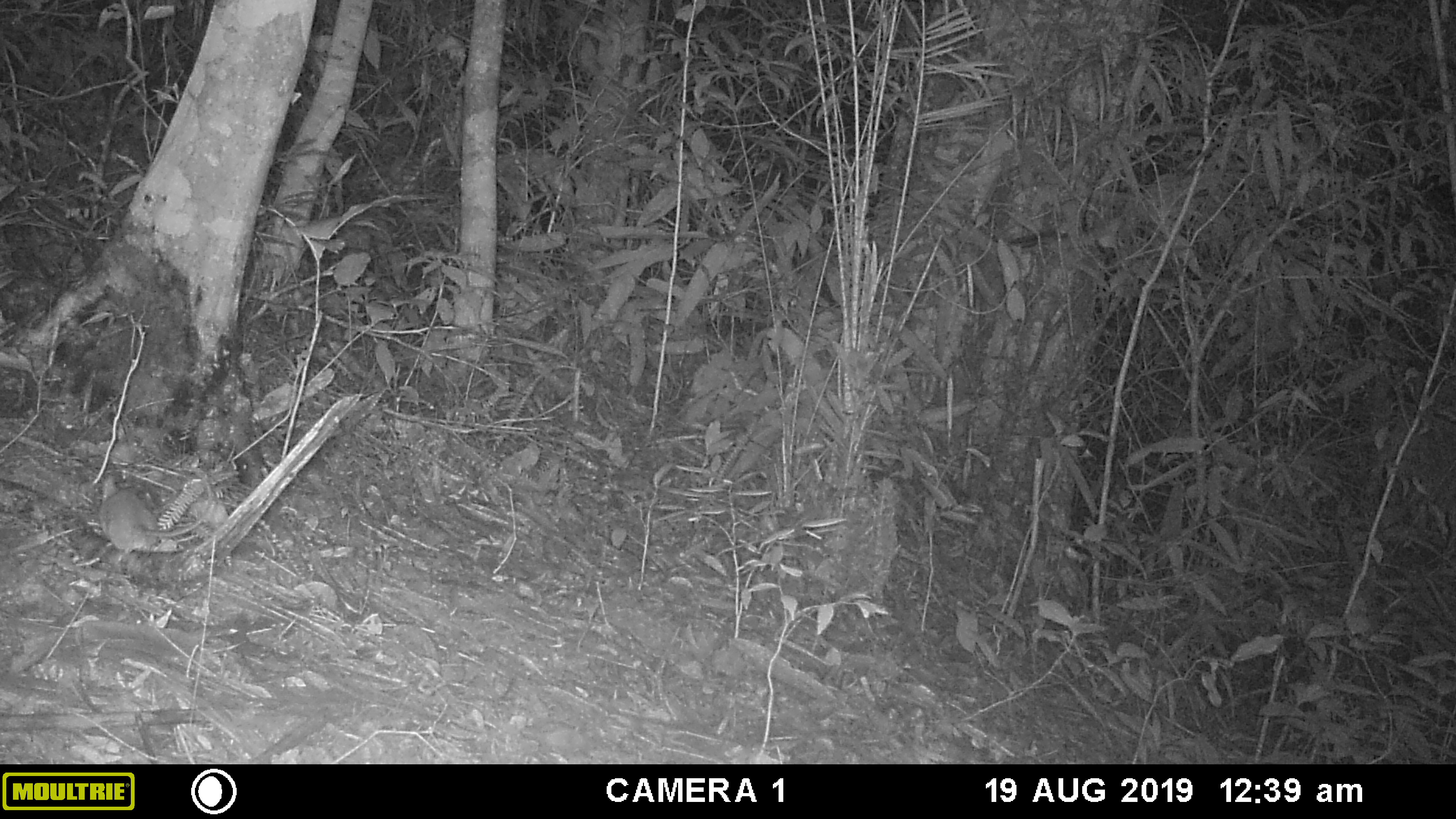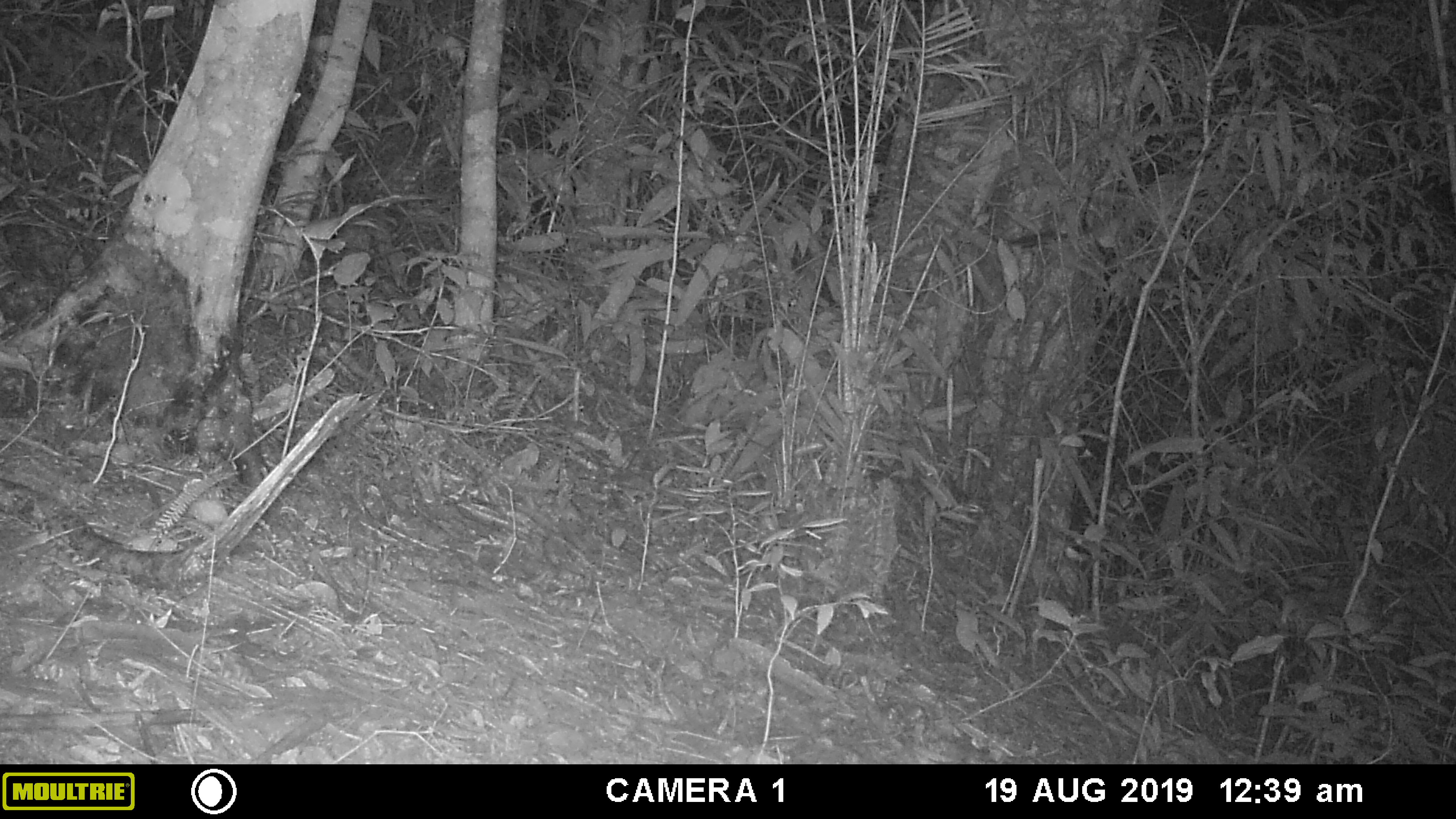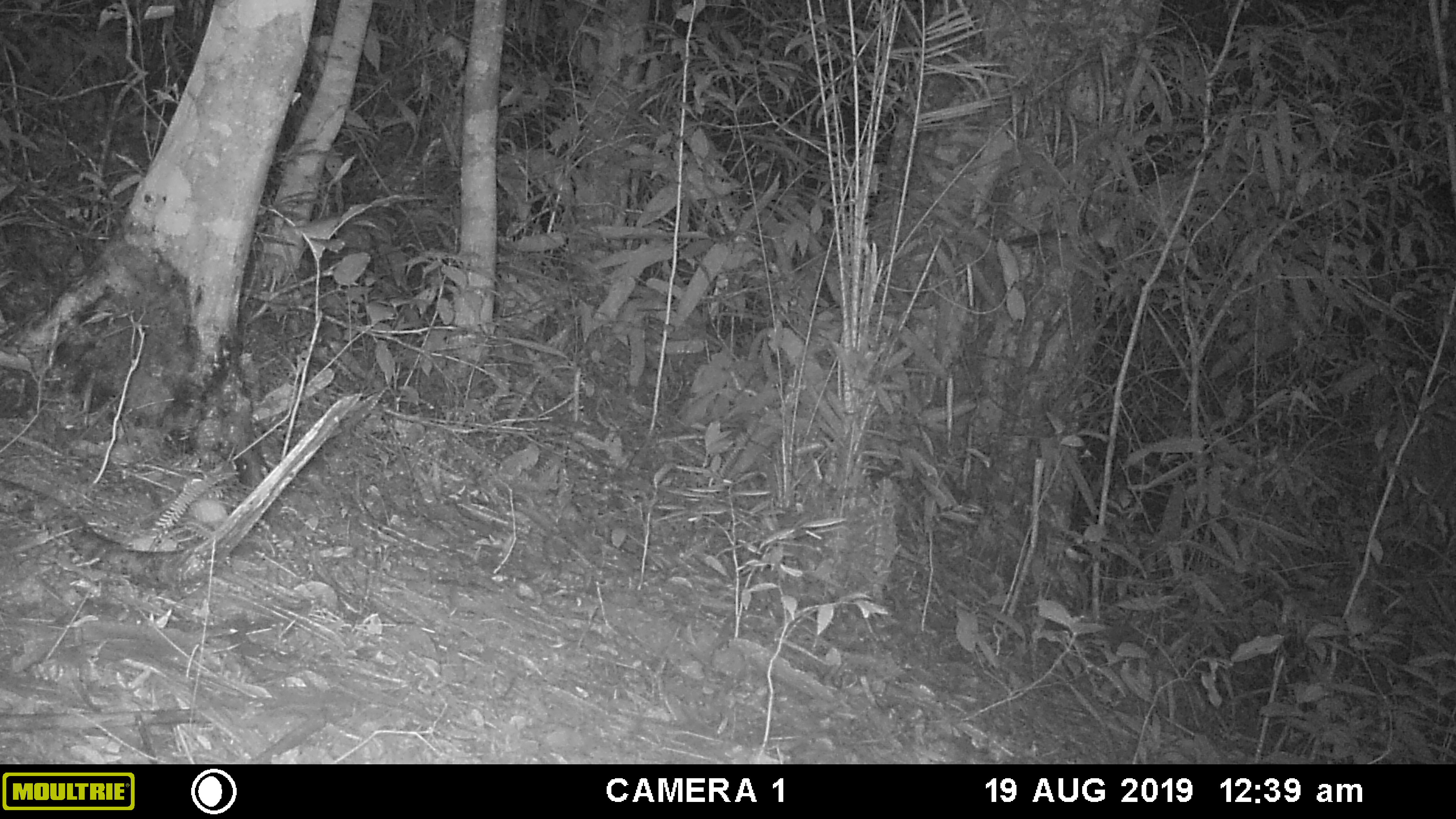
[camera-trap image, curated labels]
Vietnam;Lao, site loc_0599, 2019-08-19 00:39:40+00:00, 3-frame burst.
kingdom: Animalia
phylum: Chordata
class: Mammalia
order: Rodentia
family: Muridae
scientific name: Muridae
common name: old-world mice and rats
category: unidentified murid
Unidentified murid (old-world mice and rats) (Muridae). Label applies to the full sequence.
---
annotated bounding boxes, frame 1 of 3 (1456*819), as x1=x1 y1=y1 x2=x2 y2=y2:
unidentified murid: x1=99 y1=475 x2=212 y2=558